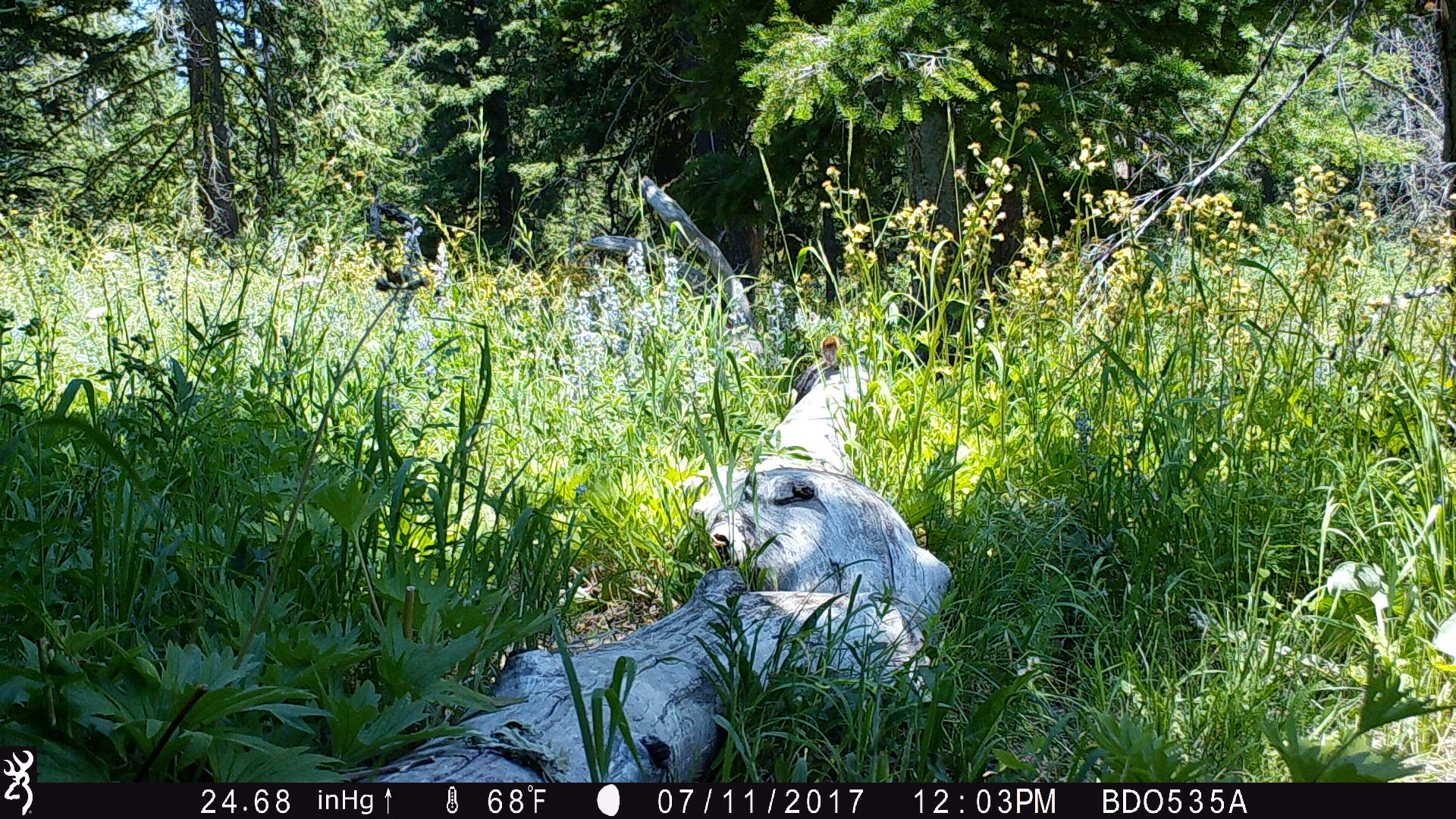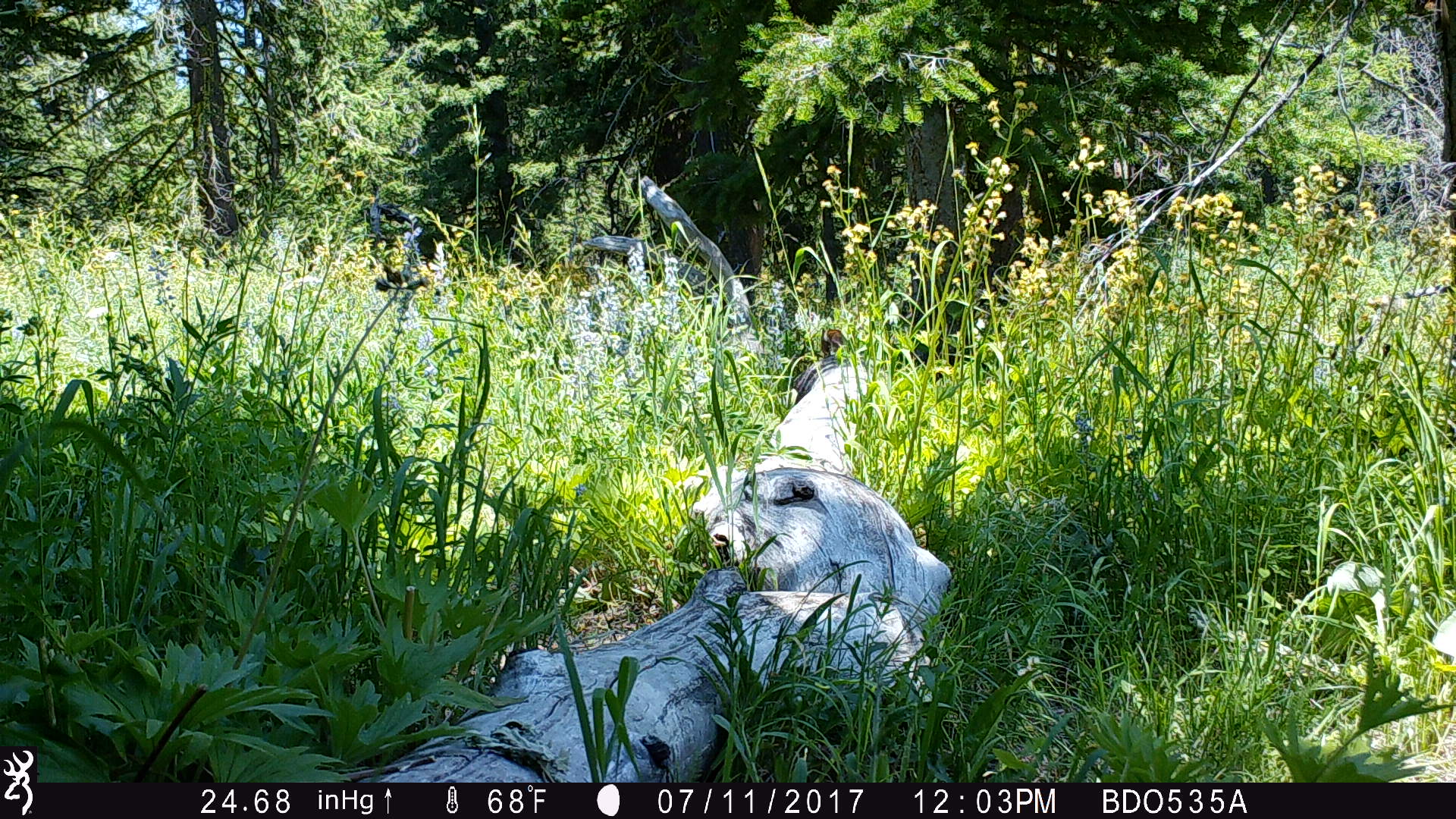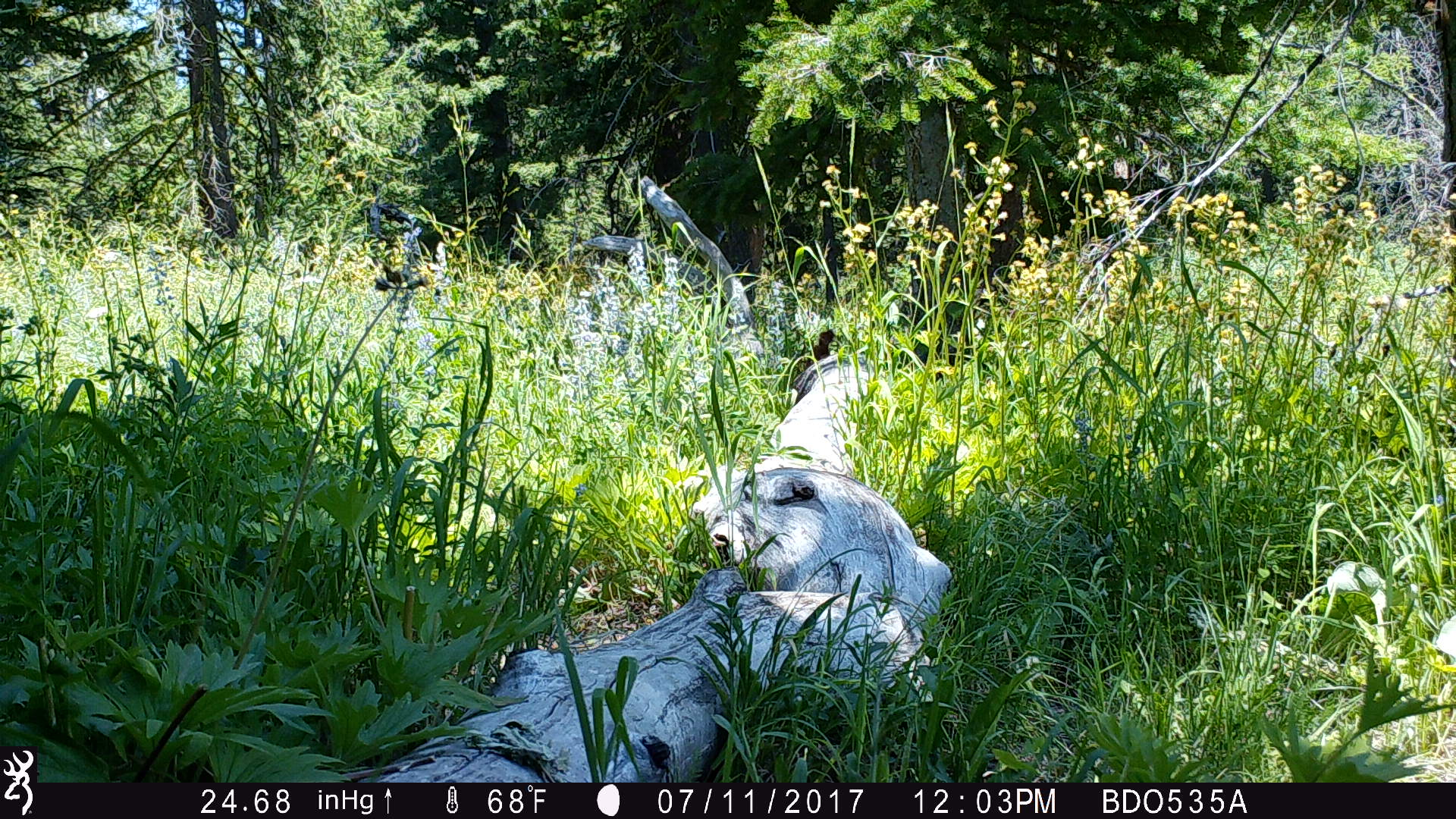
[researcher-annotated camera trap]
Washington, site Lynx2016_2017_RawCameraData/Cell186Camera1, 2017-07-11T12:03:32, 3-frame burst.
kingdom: Animalia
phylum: Chordata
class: Mammalia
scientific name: Mammalia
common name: small mammal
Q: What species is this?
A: Small mammal (Mammalia).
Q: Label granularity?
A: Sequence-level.